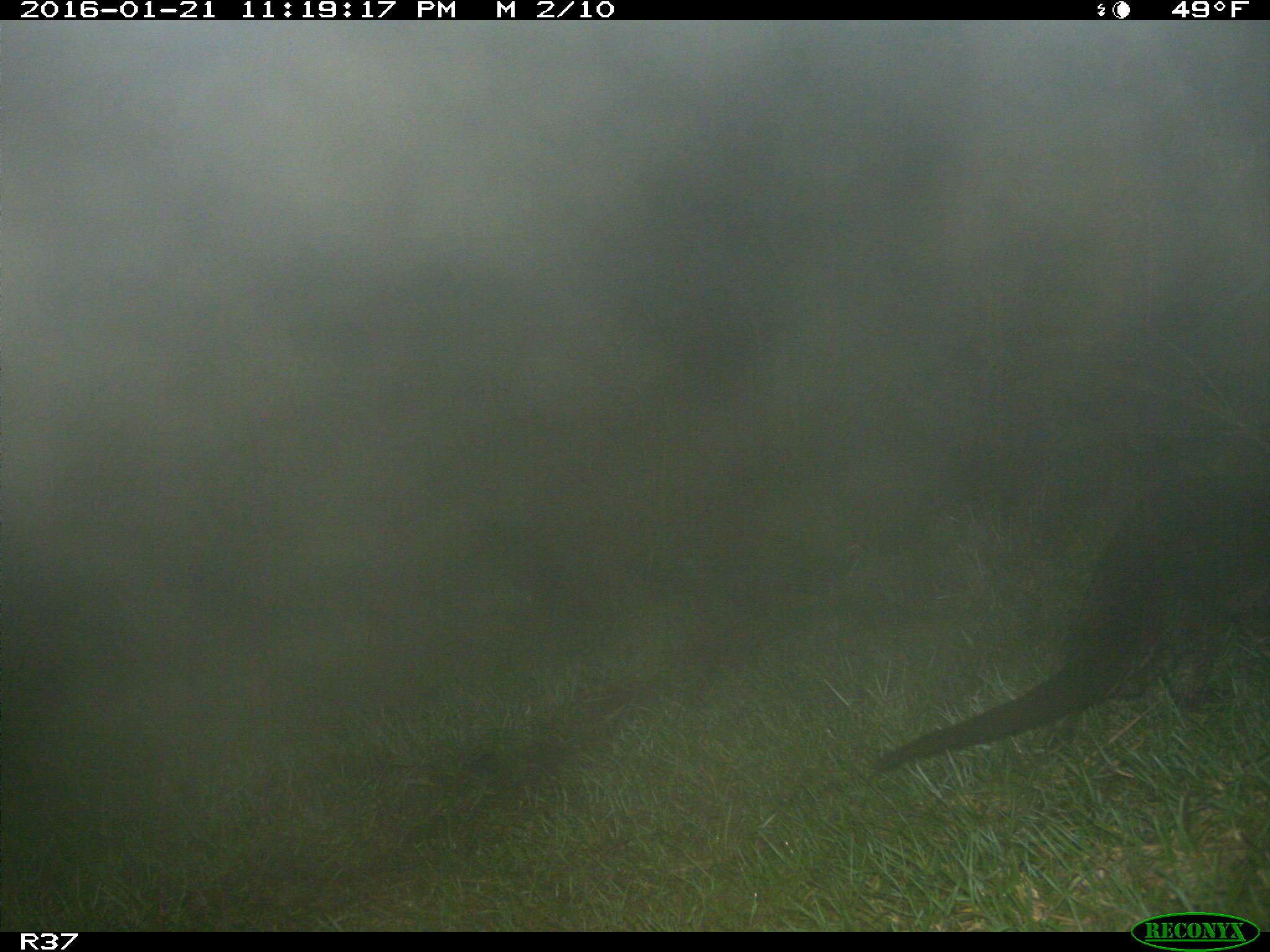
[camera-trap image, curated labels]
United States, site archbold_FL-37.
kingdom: Animalia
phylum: Chordata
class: Mammalia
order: Carnivora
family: Mustelidae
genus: Lontra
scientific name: Lontra canadensis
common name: north american river otter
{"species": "Lontra canadensis (north american river otter)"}